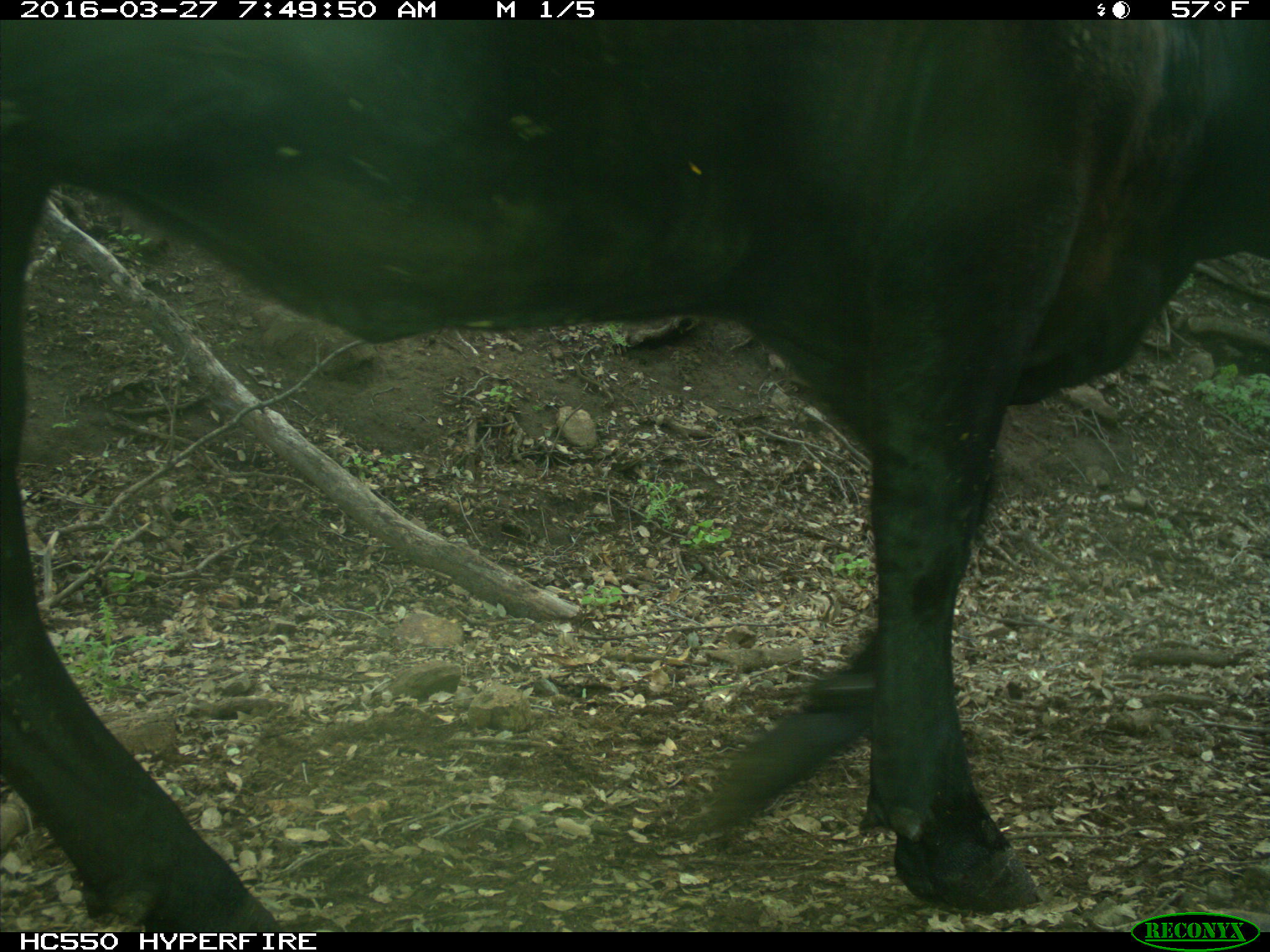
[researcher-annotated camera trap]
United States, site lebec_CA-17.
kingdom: Animalia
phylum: Chordata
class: Mammalia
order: Artiodactyla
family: Bovidae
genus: Bos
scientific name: Bos taurus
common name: domestic cow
Bos taurus (domestic cow).